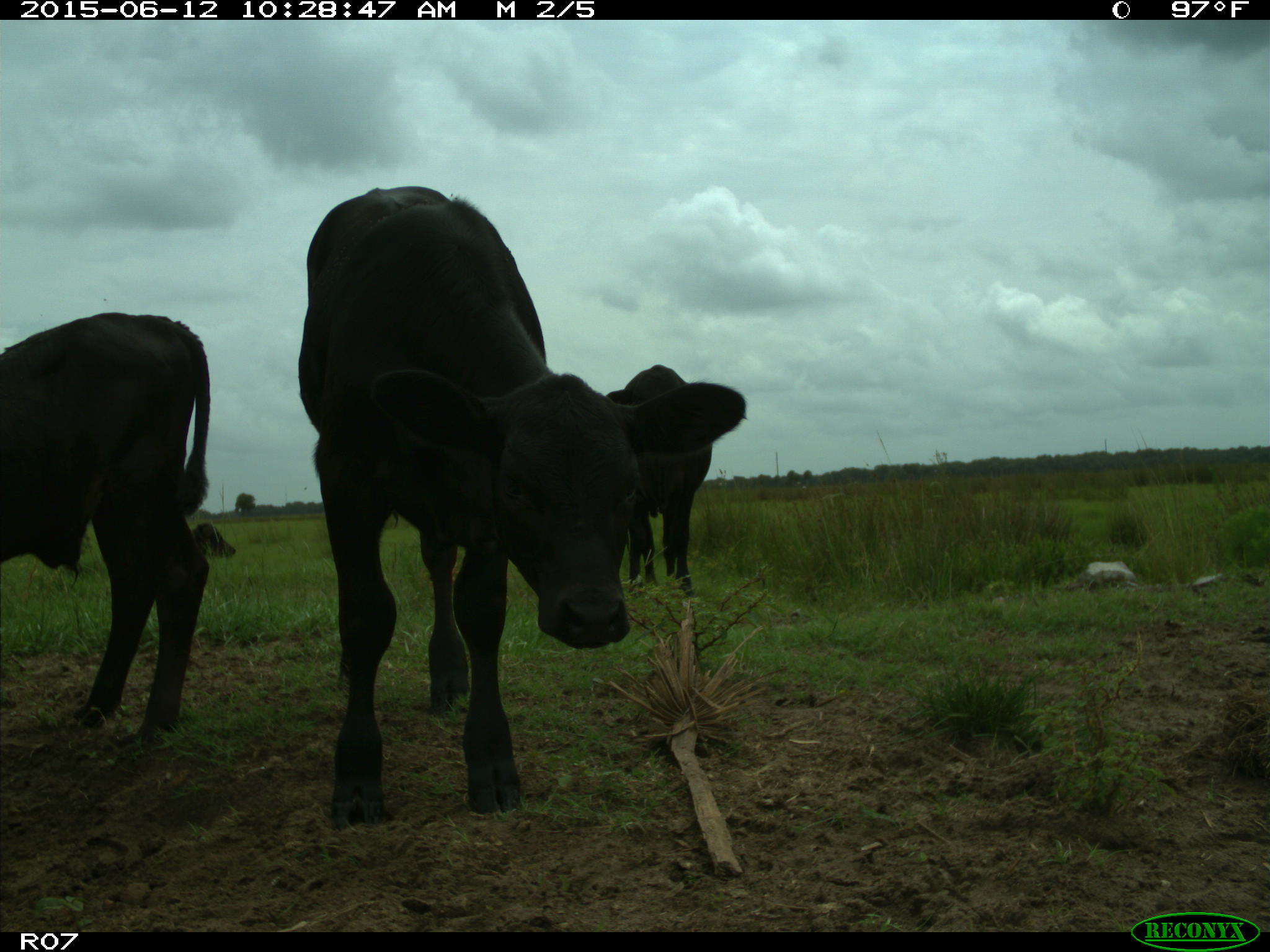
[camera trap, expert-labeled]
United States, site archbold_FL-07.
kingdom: Animalia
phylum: Chordata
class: Mammalia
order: Artiodactyla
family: Bovidae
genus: Bos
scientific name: Bos taurus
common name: domestic cow